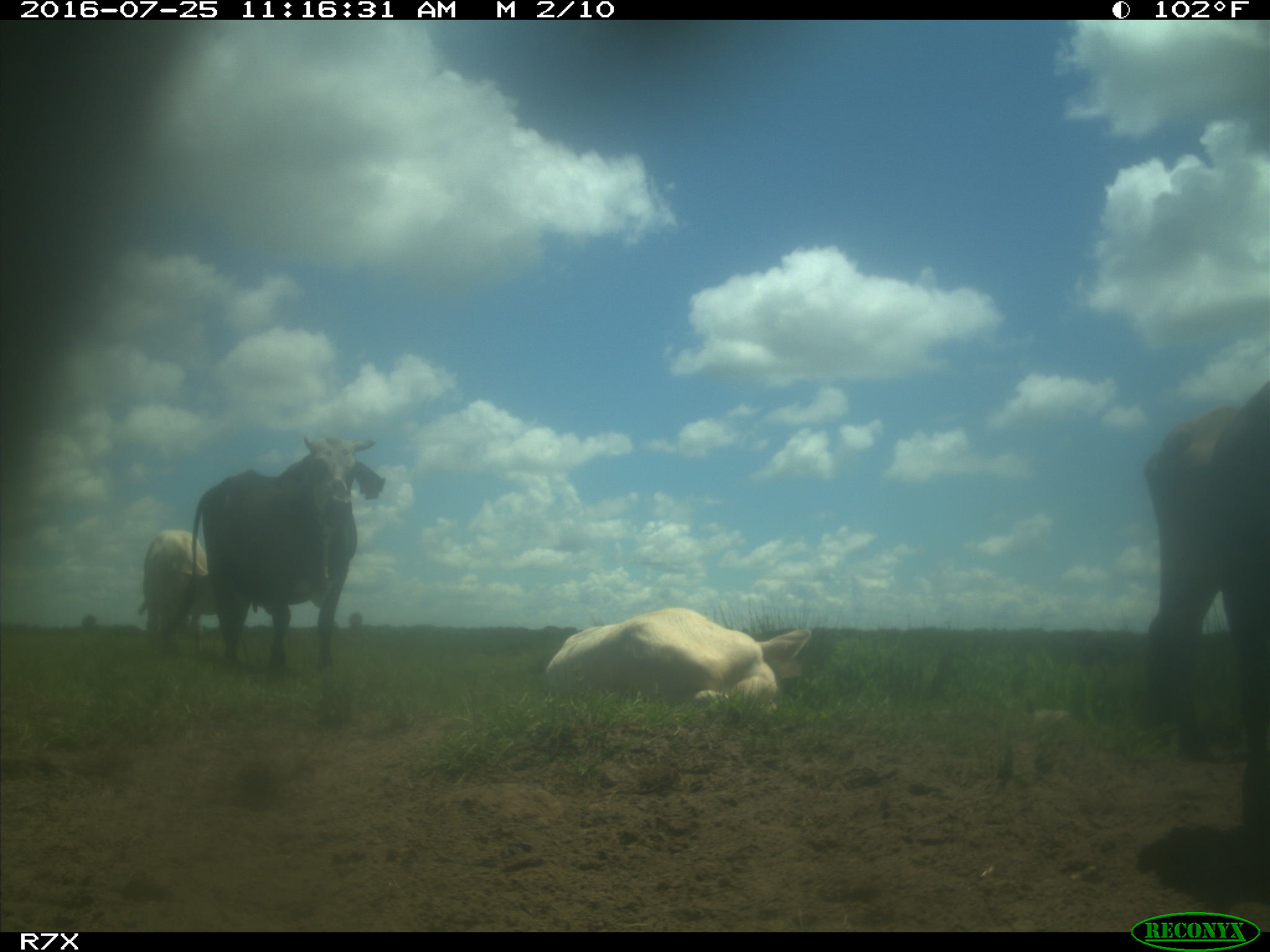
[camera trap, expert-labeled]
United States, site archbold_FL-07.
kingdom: Animalia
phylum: Chordata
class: Mammalia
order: Artiodactyla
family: Bovidae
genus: Bos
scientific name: Bos taurus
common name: domestic cow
Bos taurus (domestic cow).